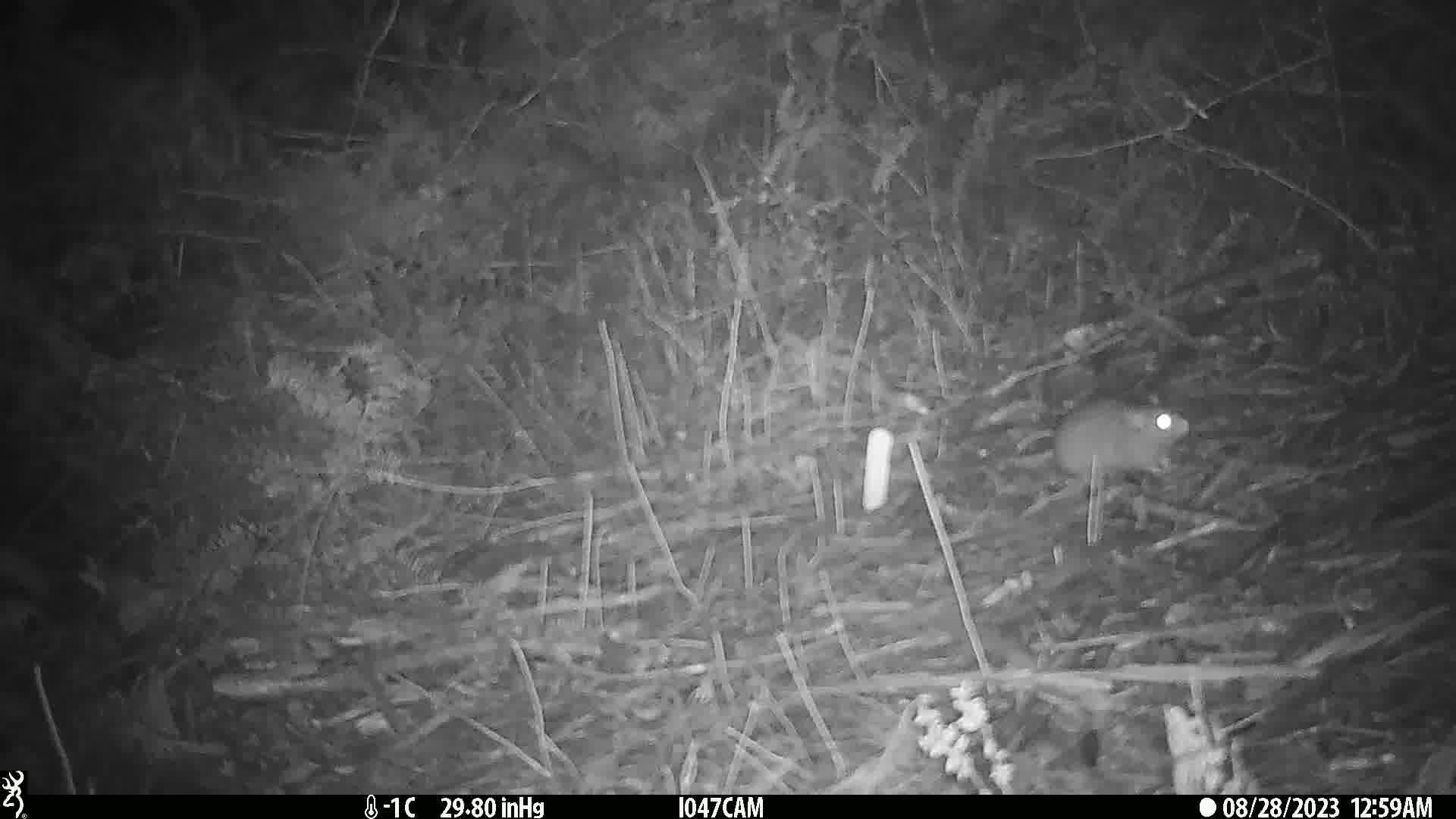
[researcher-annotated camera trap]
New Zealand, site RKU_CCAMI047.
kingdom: Animalia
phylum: Chordata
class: Mammalia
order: Rodentia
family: Muridae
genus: Rattus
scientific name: Rattus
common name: rat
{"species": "rat (Rattus)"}